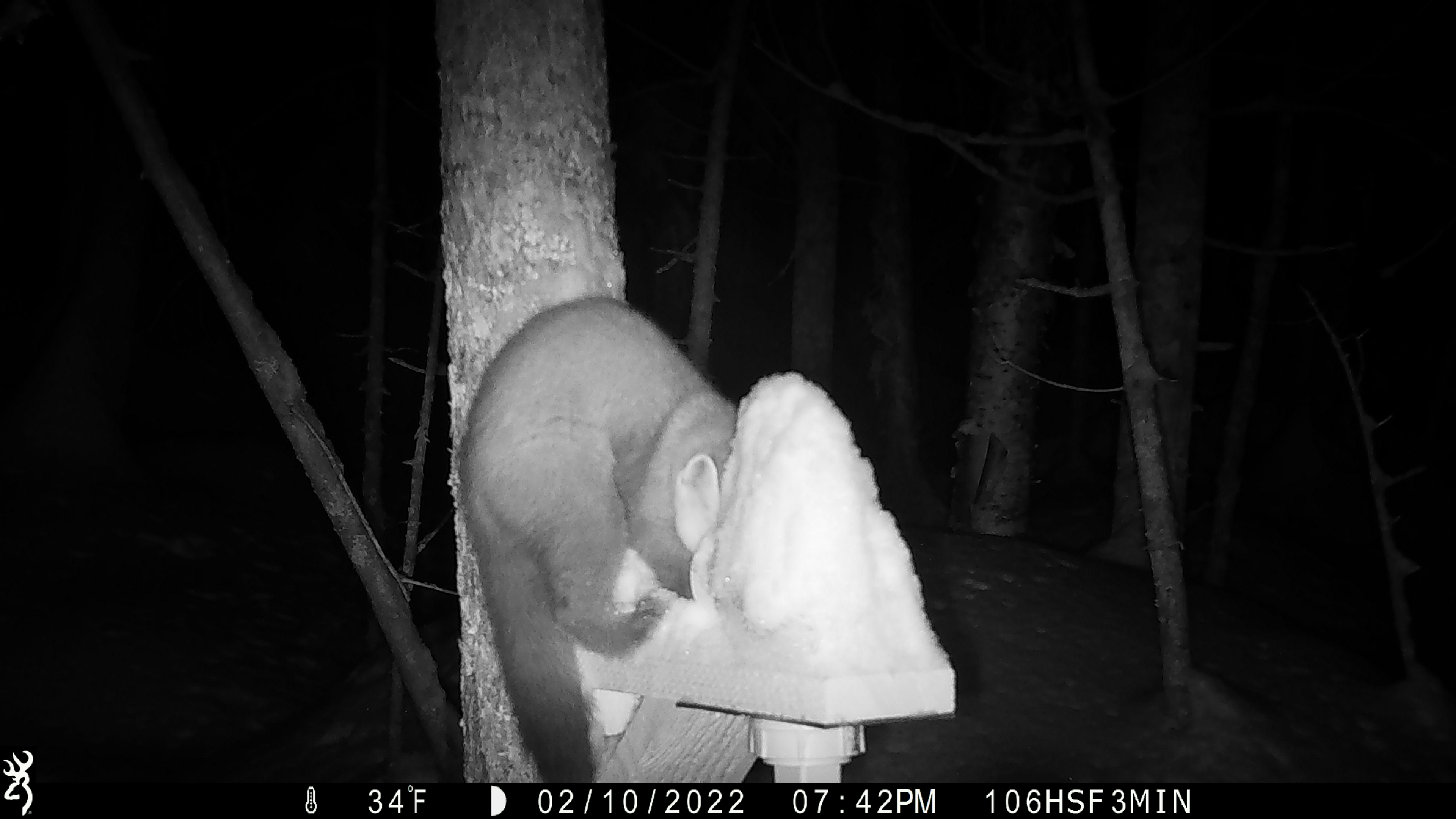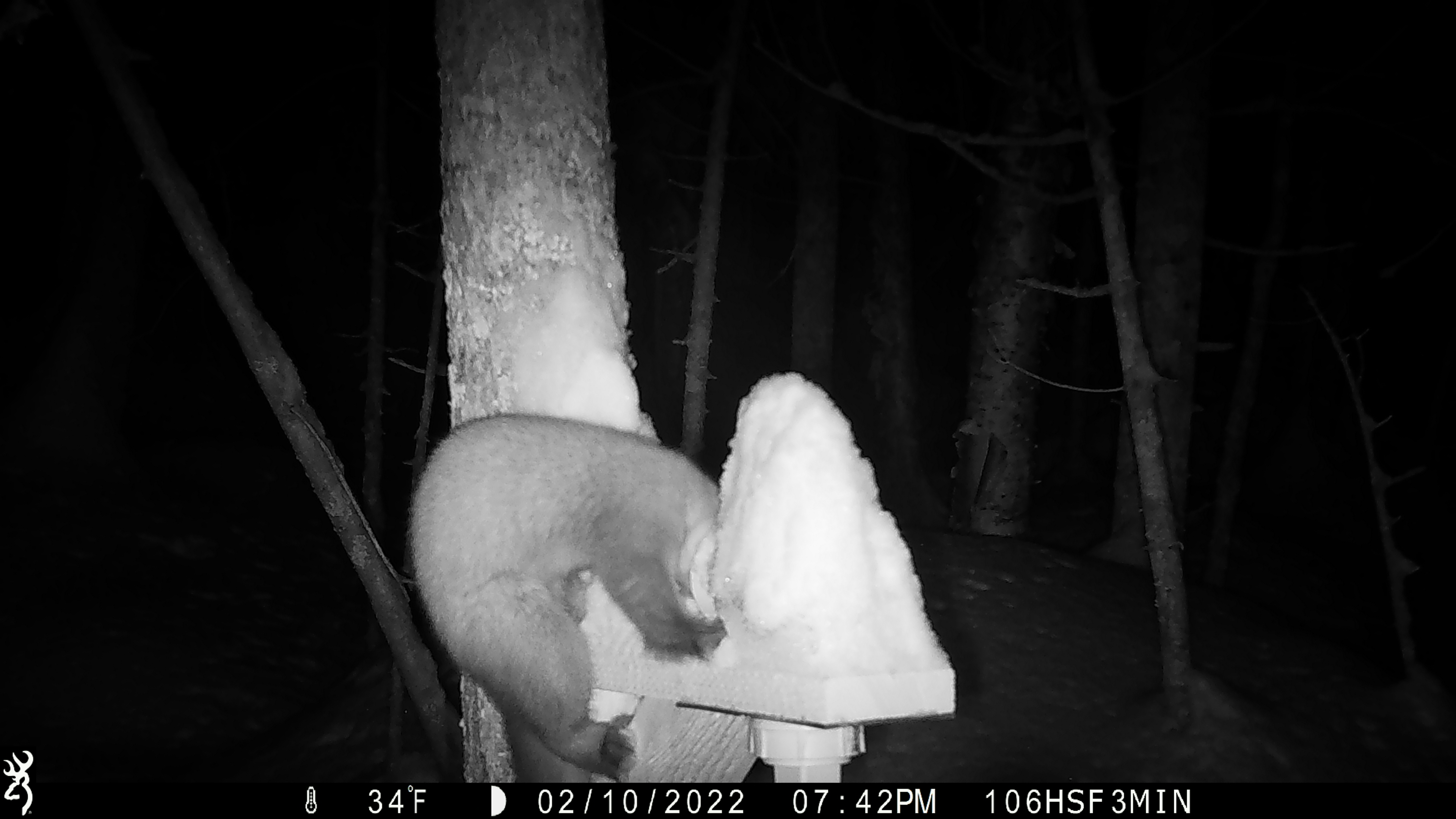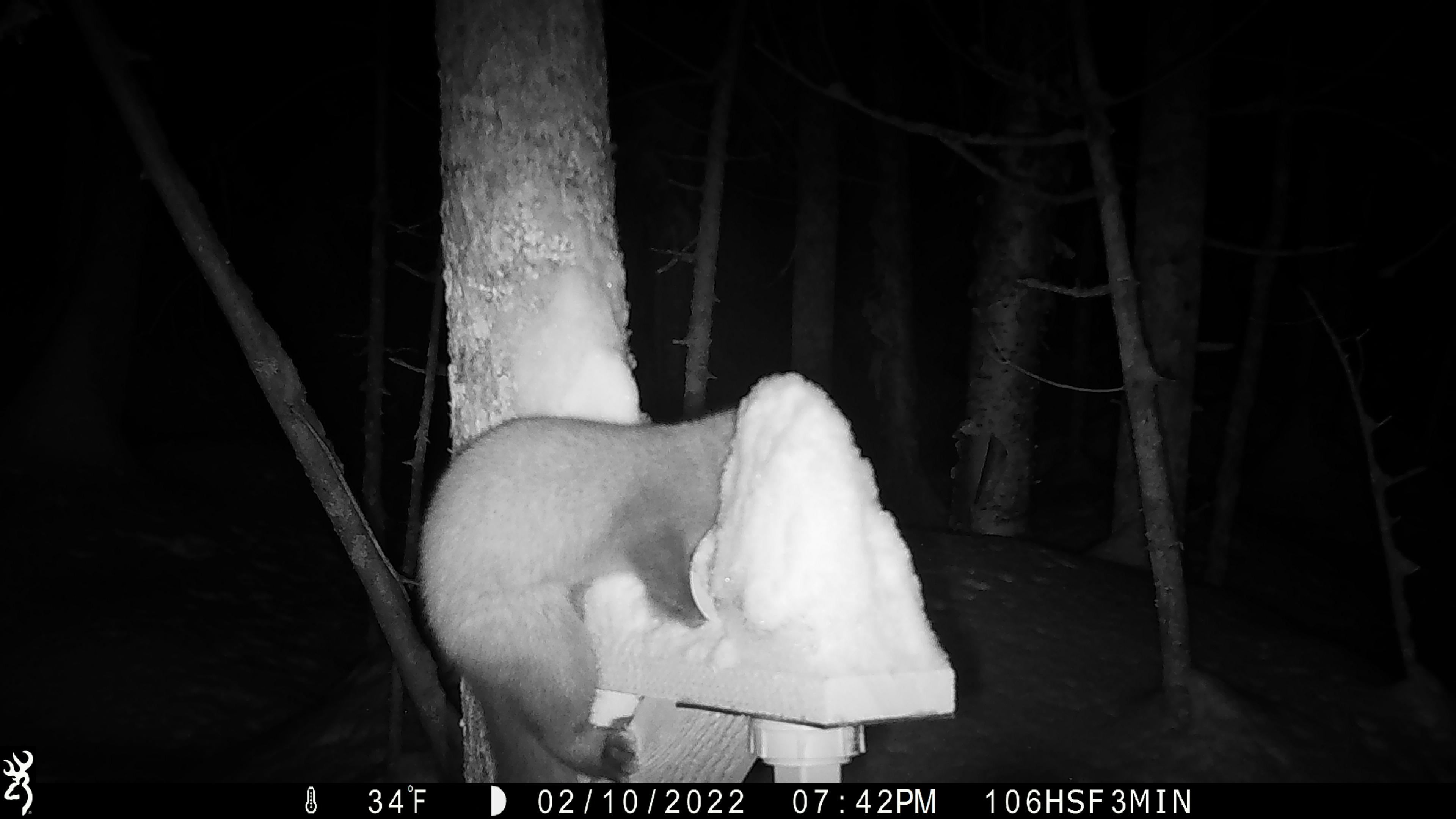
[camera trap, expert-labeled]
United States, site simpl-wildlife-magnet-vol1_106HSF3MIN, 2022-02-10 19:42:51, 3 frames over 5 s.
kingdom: Animalia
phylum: Chordata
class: Mammalia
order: Carnivora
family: Mustelidae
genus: Martes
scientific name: Martes americana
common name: american marten